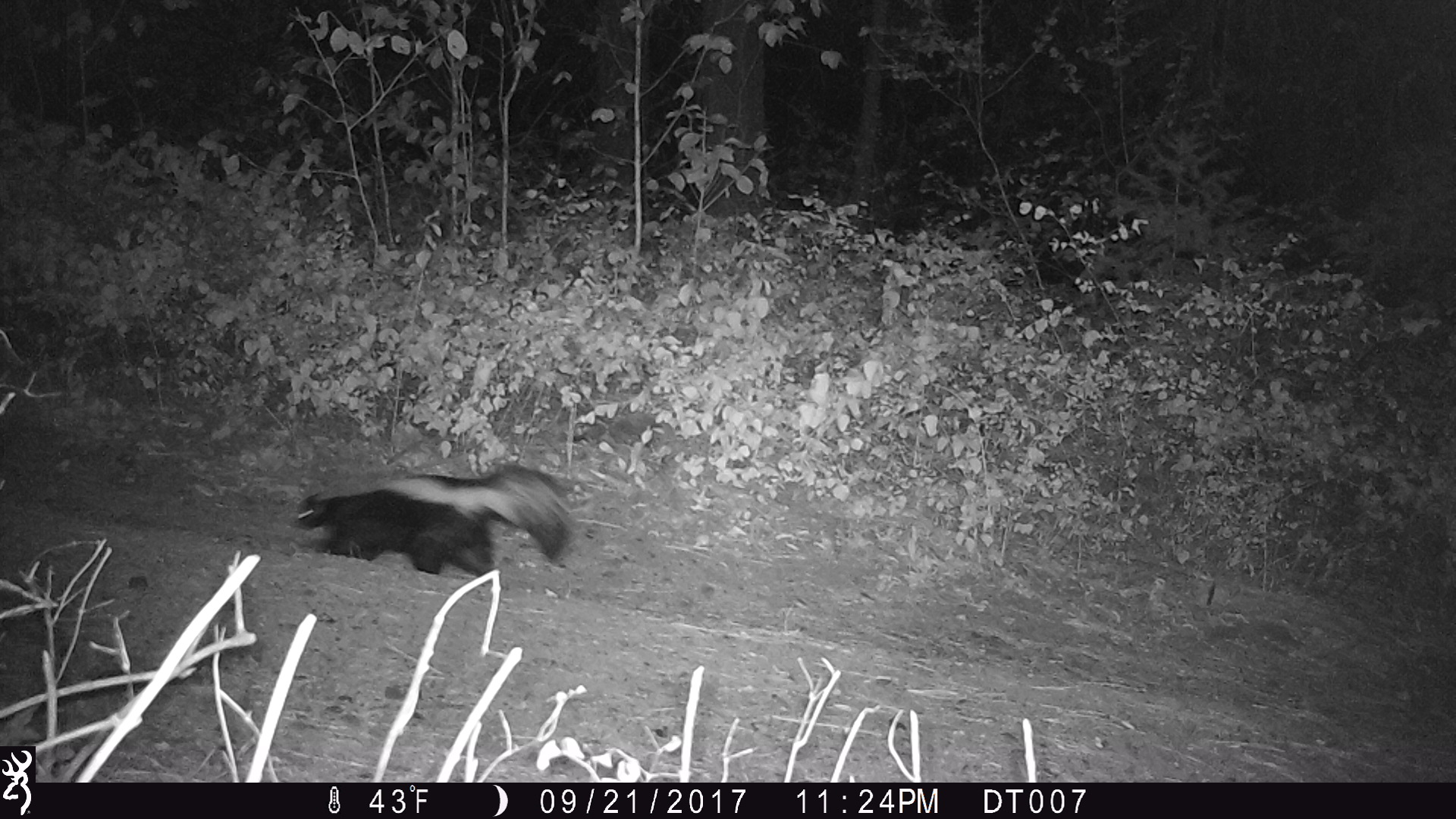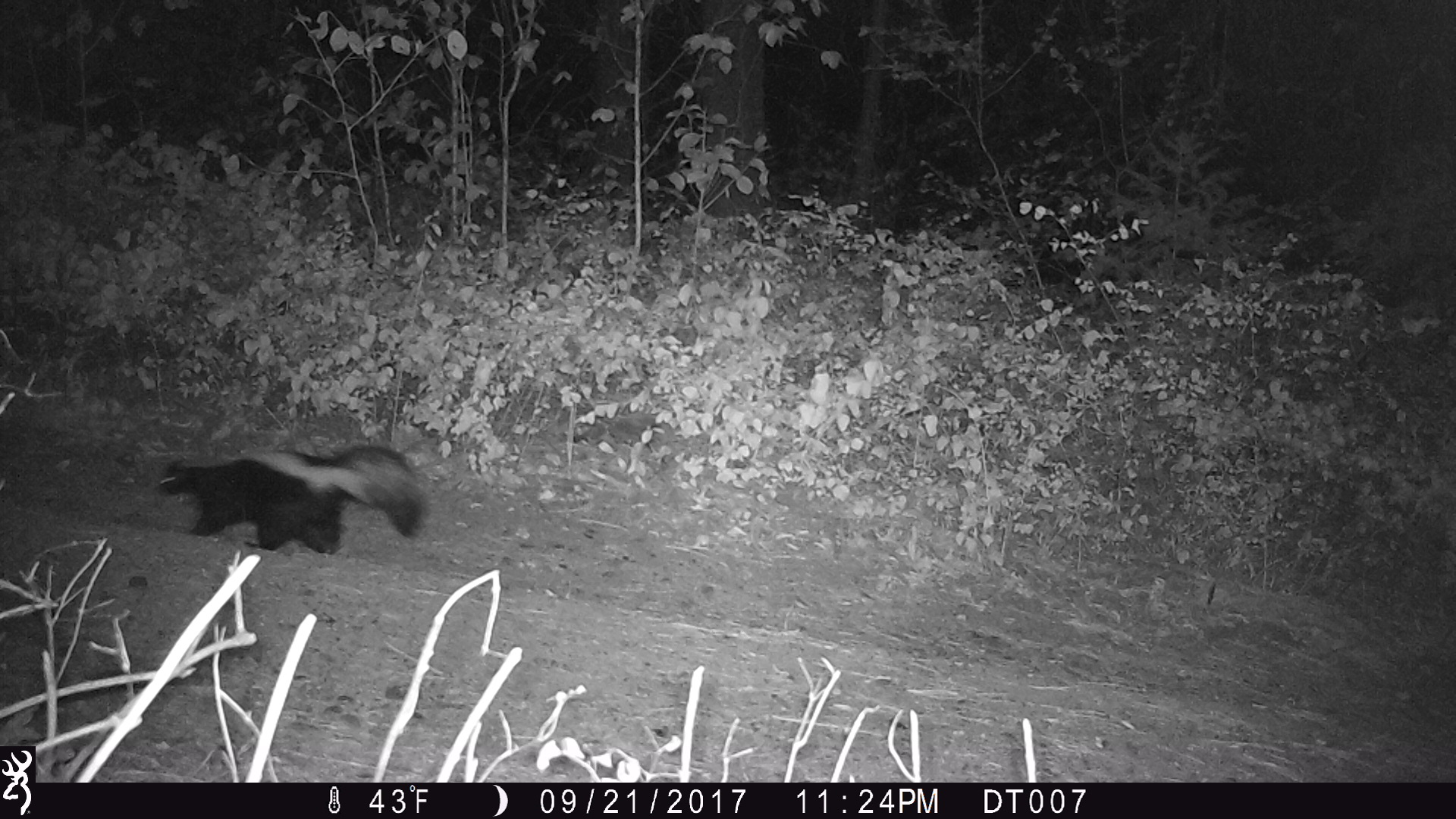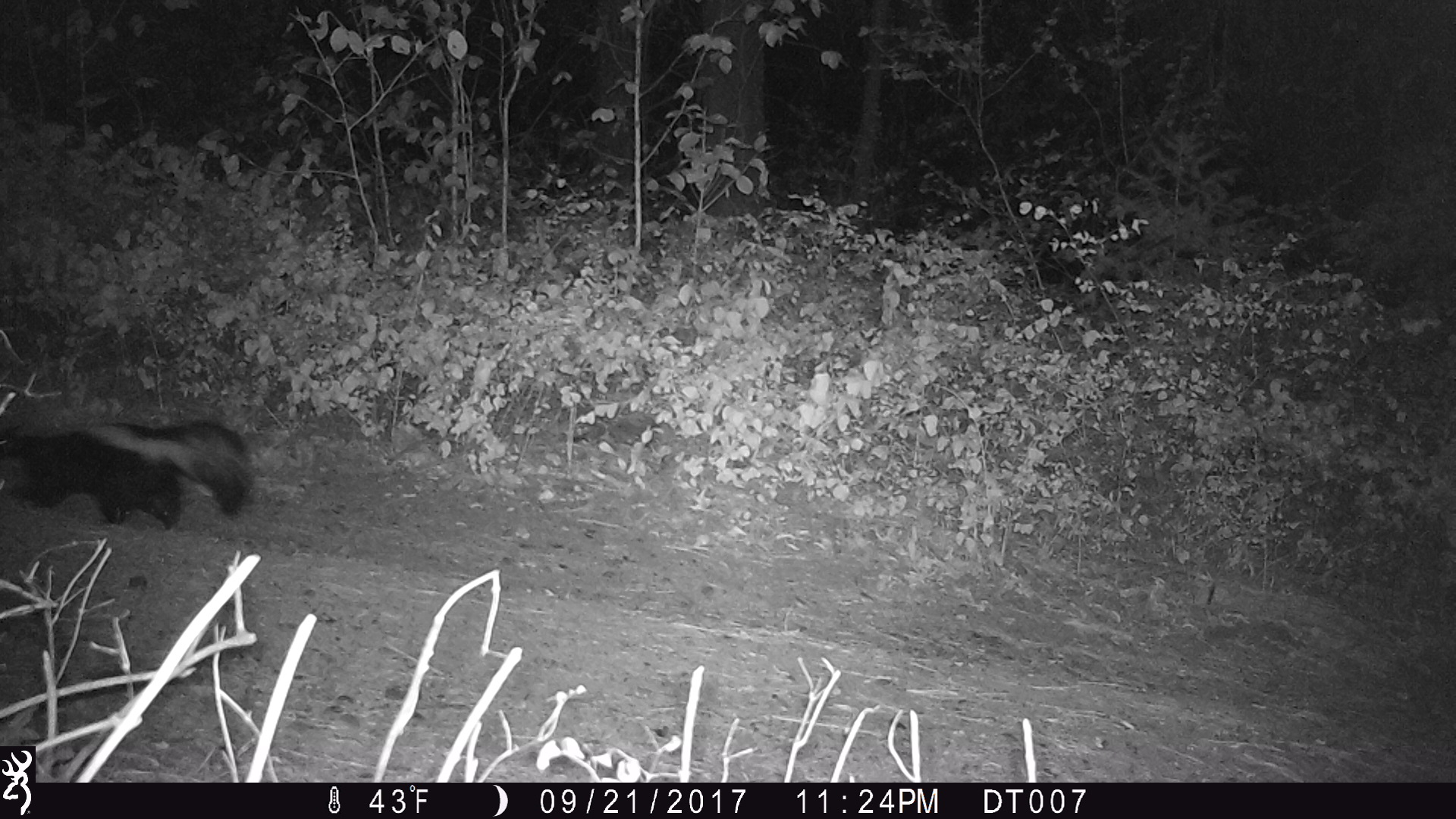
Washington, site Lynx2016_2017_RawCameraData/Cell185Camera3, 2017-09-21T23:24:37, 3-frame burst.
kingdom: Animalia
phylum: Chordata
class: Mammalia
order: Carnivora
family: Mephitidae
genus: Mephitis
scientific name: Mephitis mephitis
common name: striped skunk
Mephitis mephitis (striped skunk). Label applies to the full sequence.